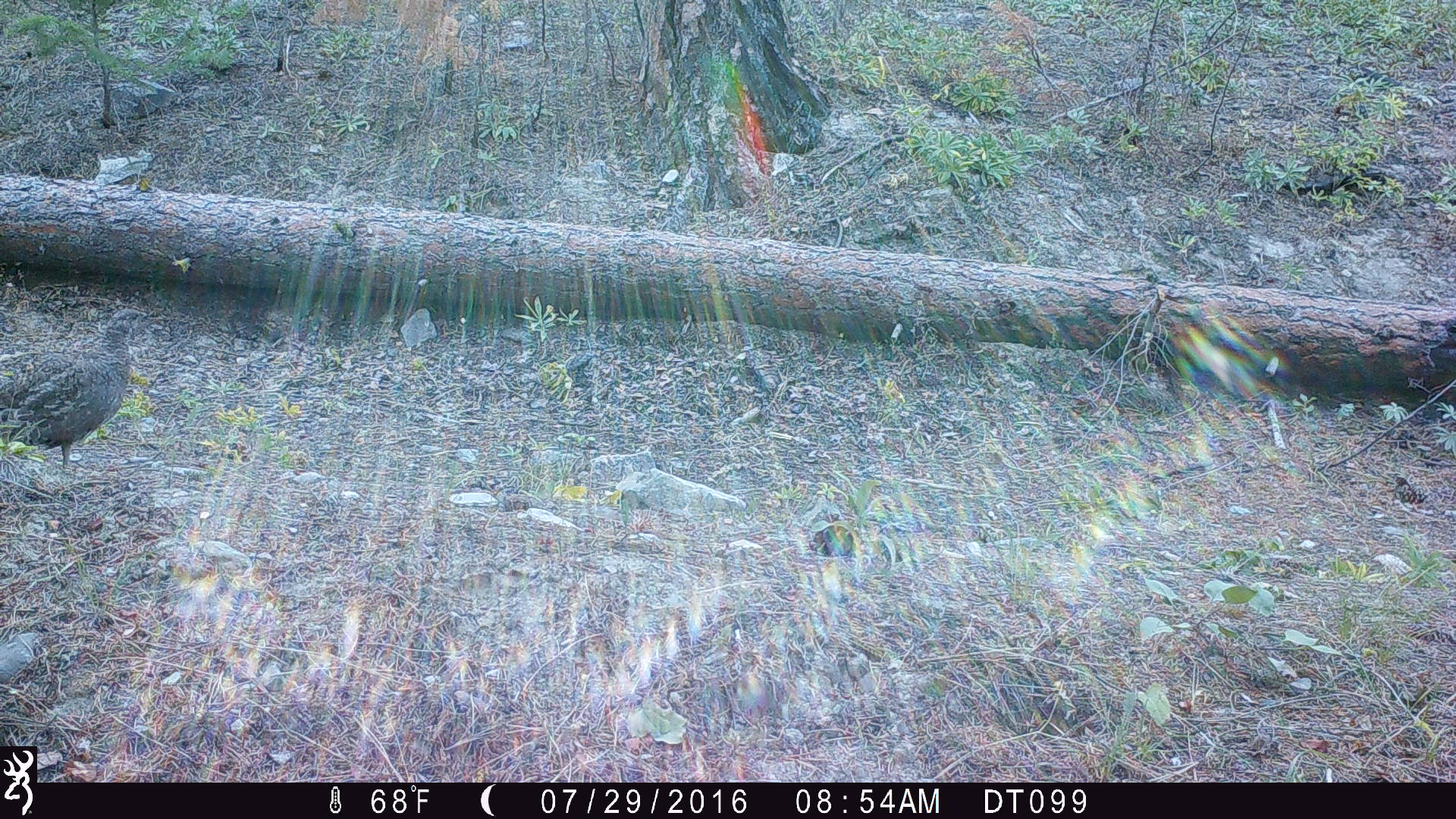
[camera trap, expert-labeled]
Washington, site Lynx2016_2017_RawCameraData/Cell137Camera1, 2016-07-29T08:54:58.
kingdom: Animalia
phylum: Chordata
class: Aves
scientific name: Aves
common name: birds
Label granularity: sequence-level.